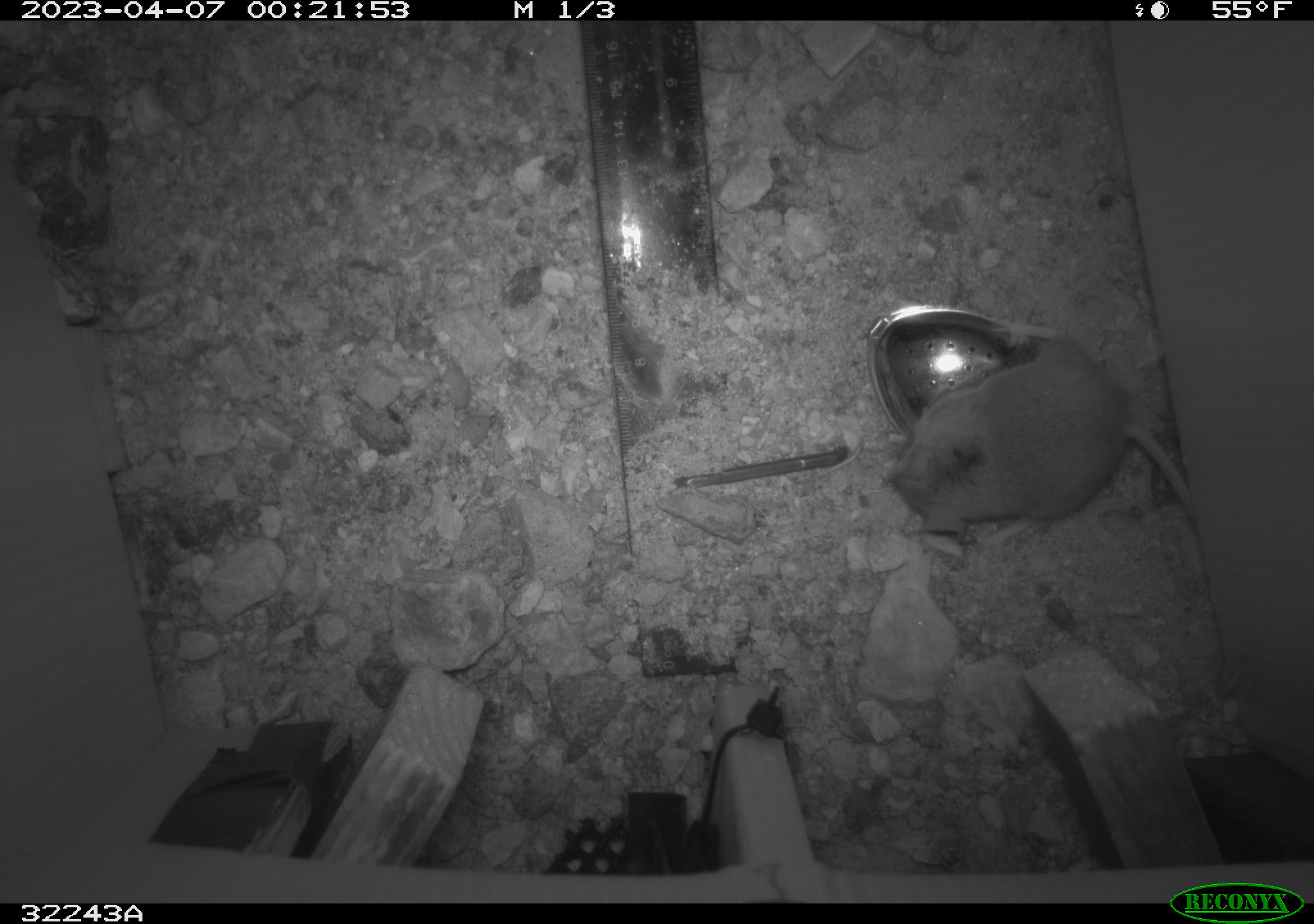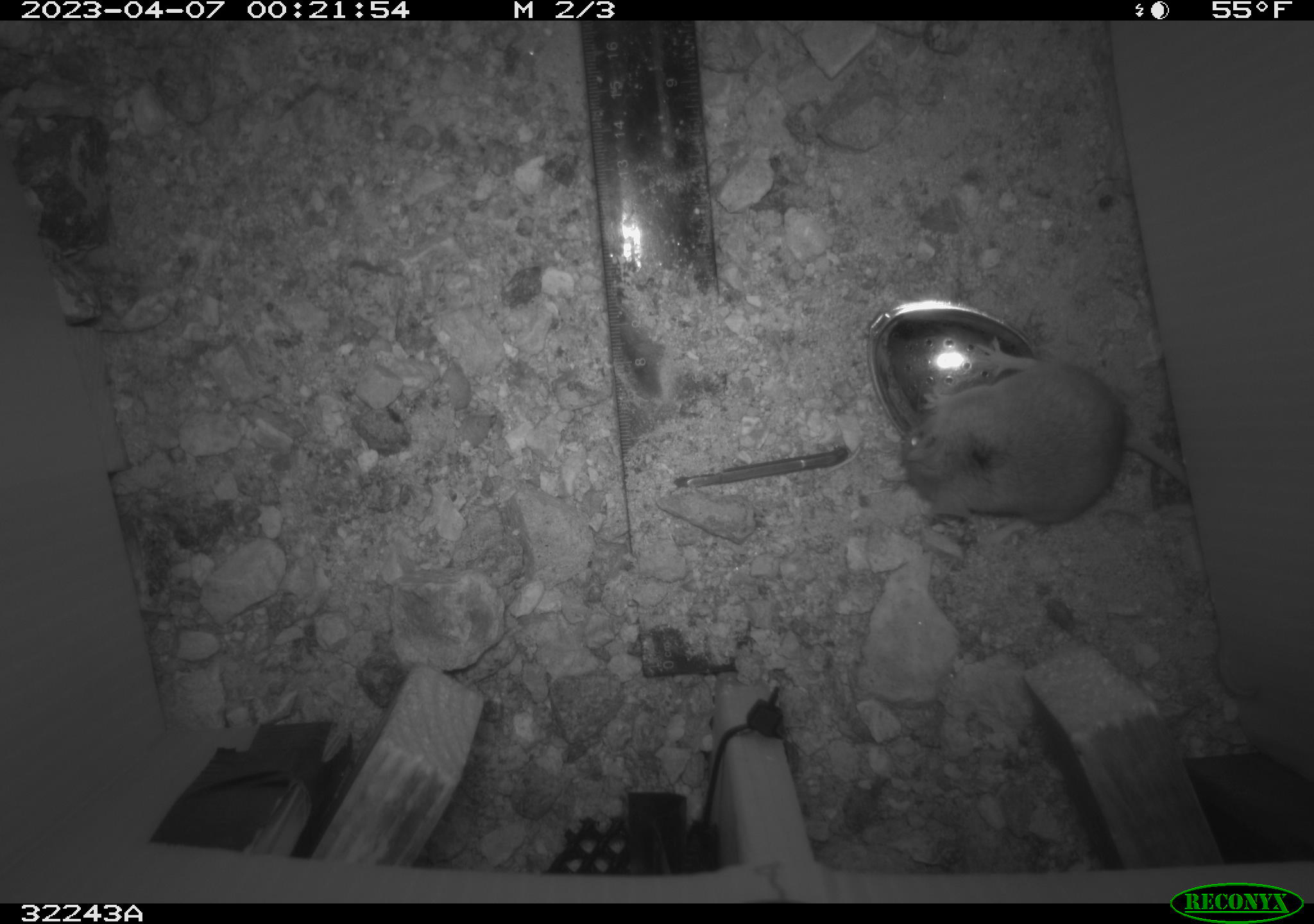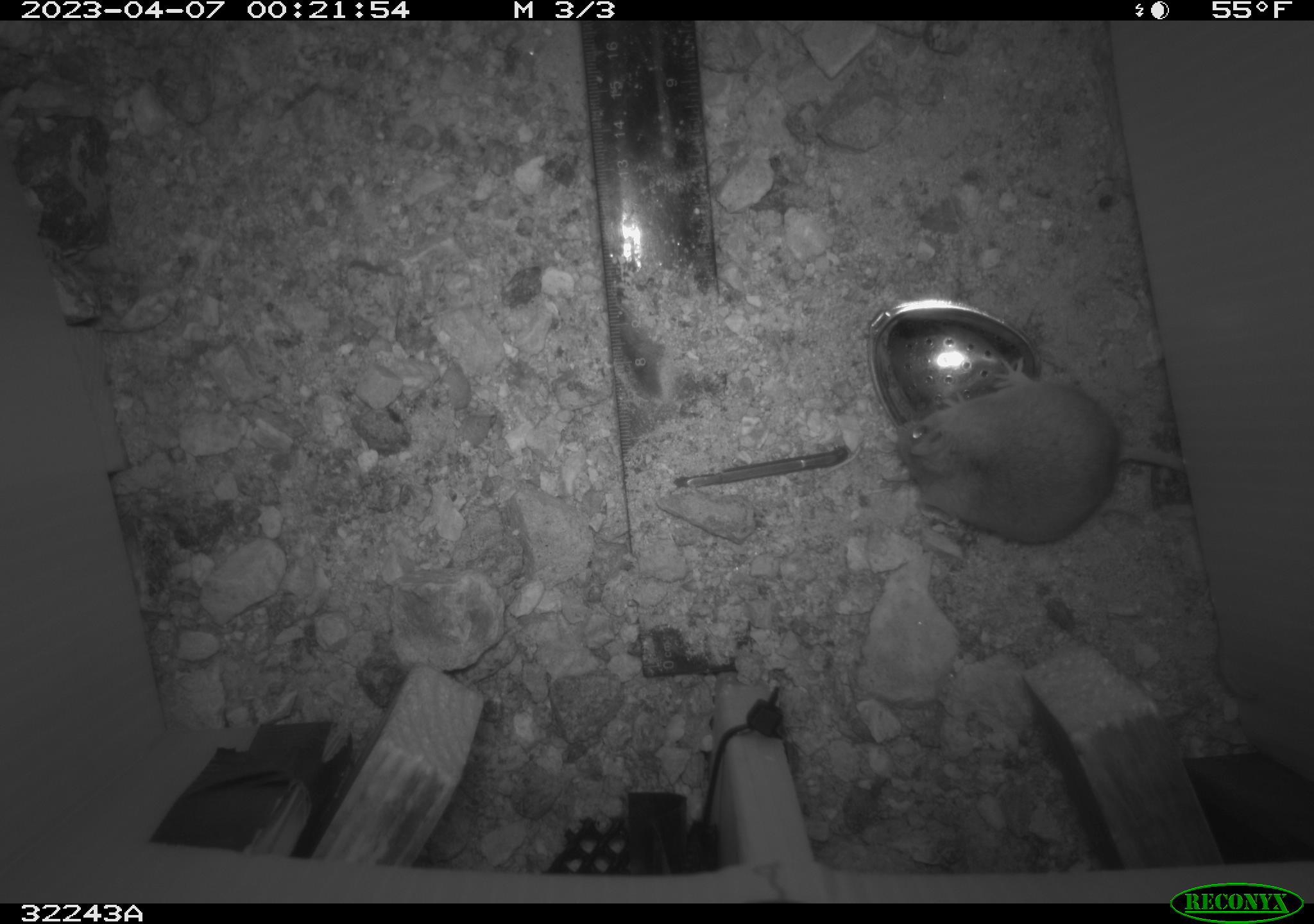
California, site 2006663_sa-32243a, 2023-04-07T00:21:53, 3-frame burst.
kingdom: Animalia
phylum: Chordata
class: Mammalia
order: Rodentia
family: Cricetidae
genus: Peromyscus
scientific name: Peromyscus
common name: deer mice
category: peromyscus species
Peromyscus species (deer mice) (Peromyscus).